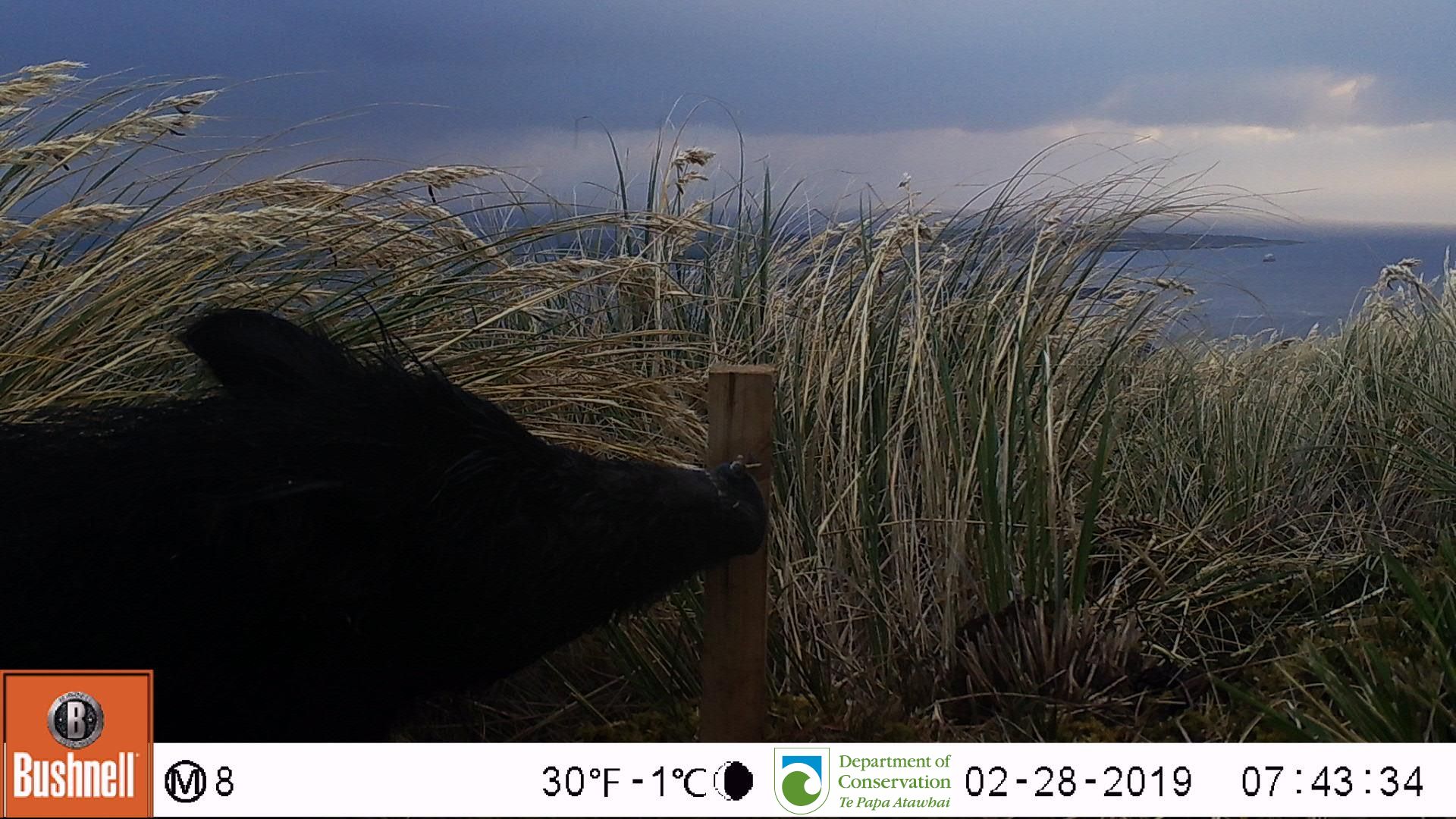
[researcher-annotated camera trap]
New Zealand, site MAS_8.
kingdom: Animalia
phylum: Chordata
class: Mammalia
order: Artiodactyla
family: Suidae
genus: Sus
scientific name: Sus scrofa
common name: pig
Pig (Sus scrofa).